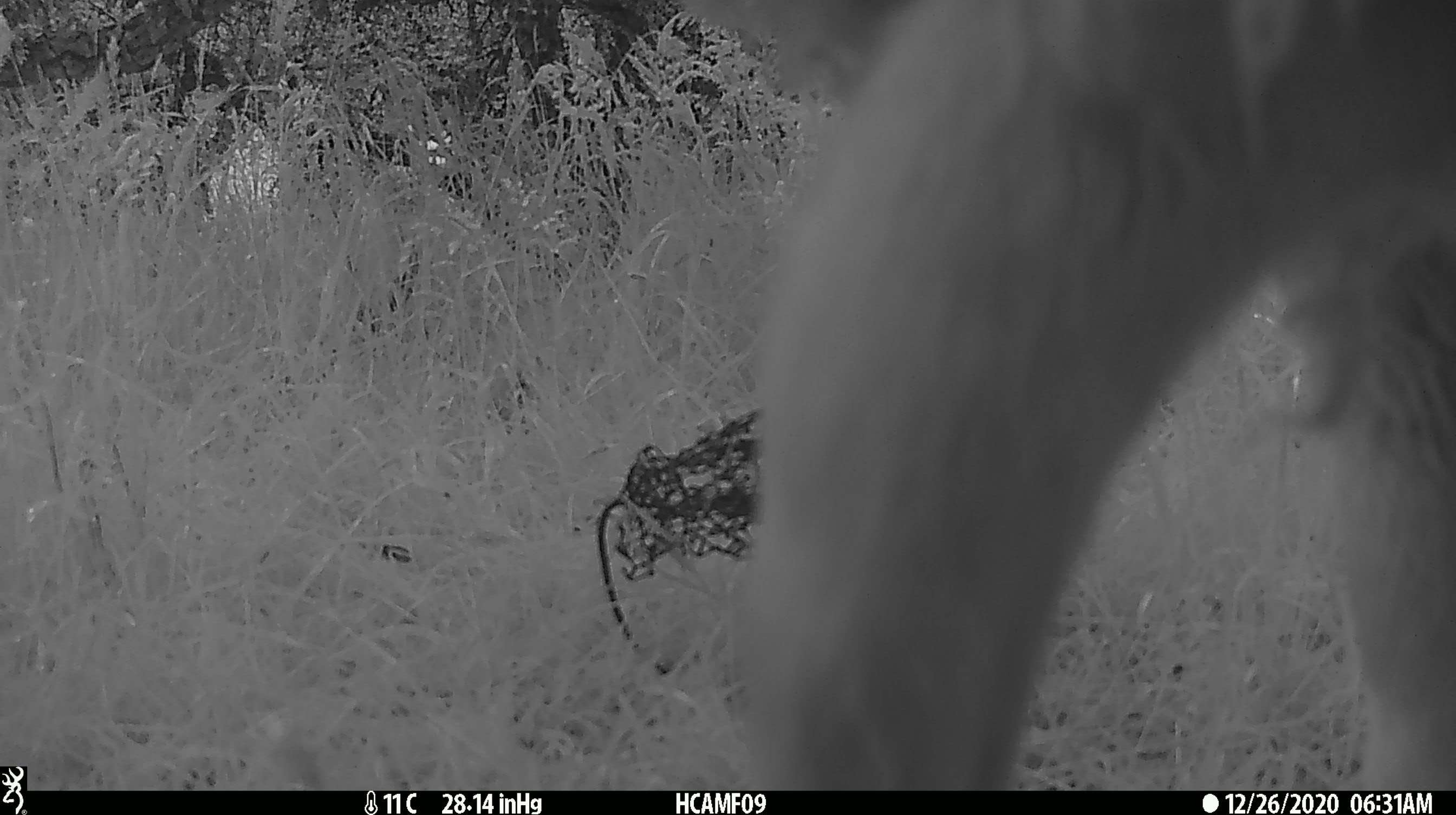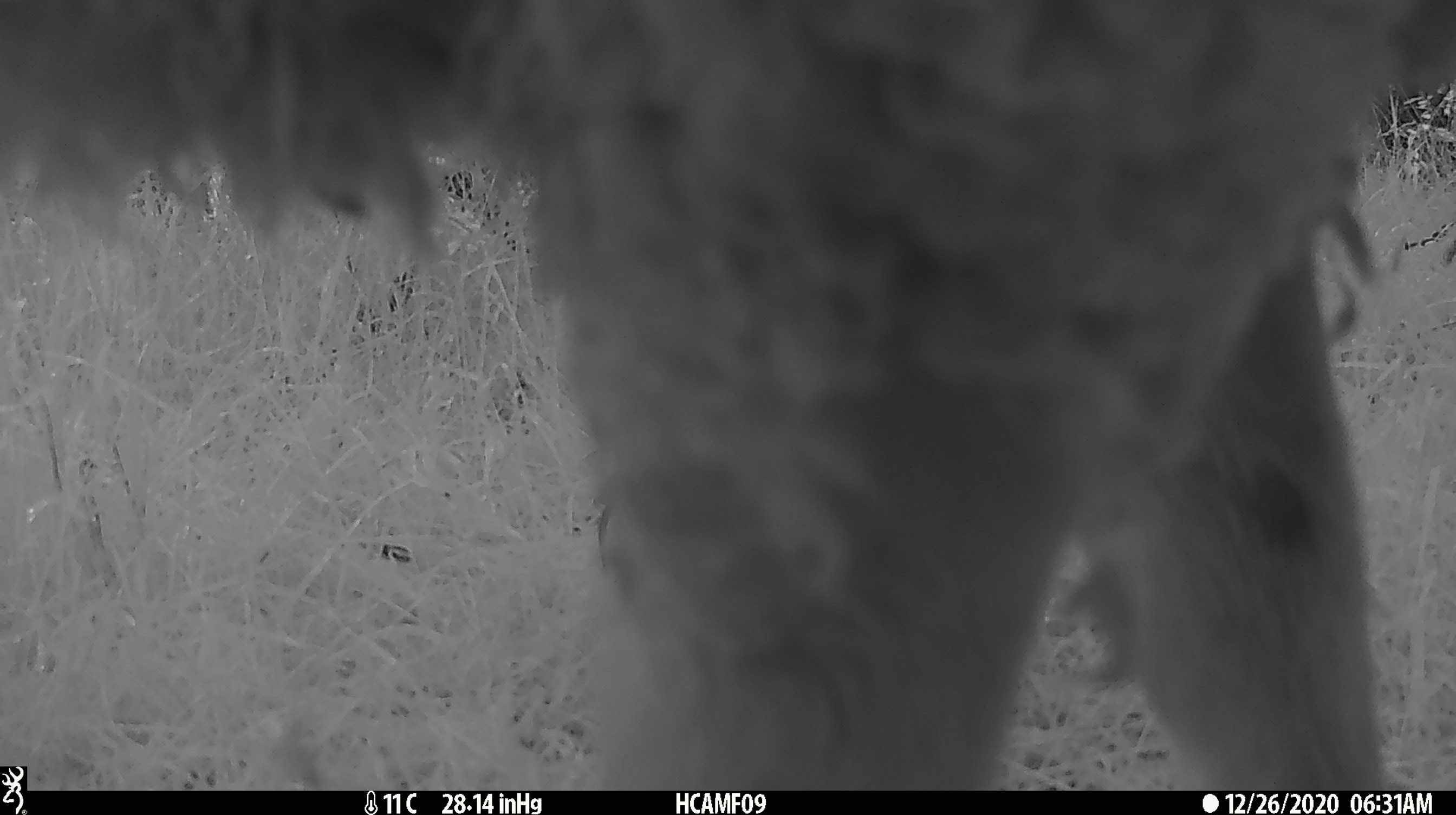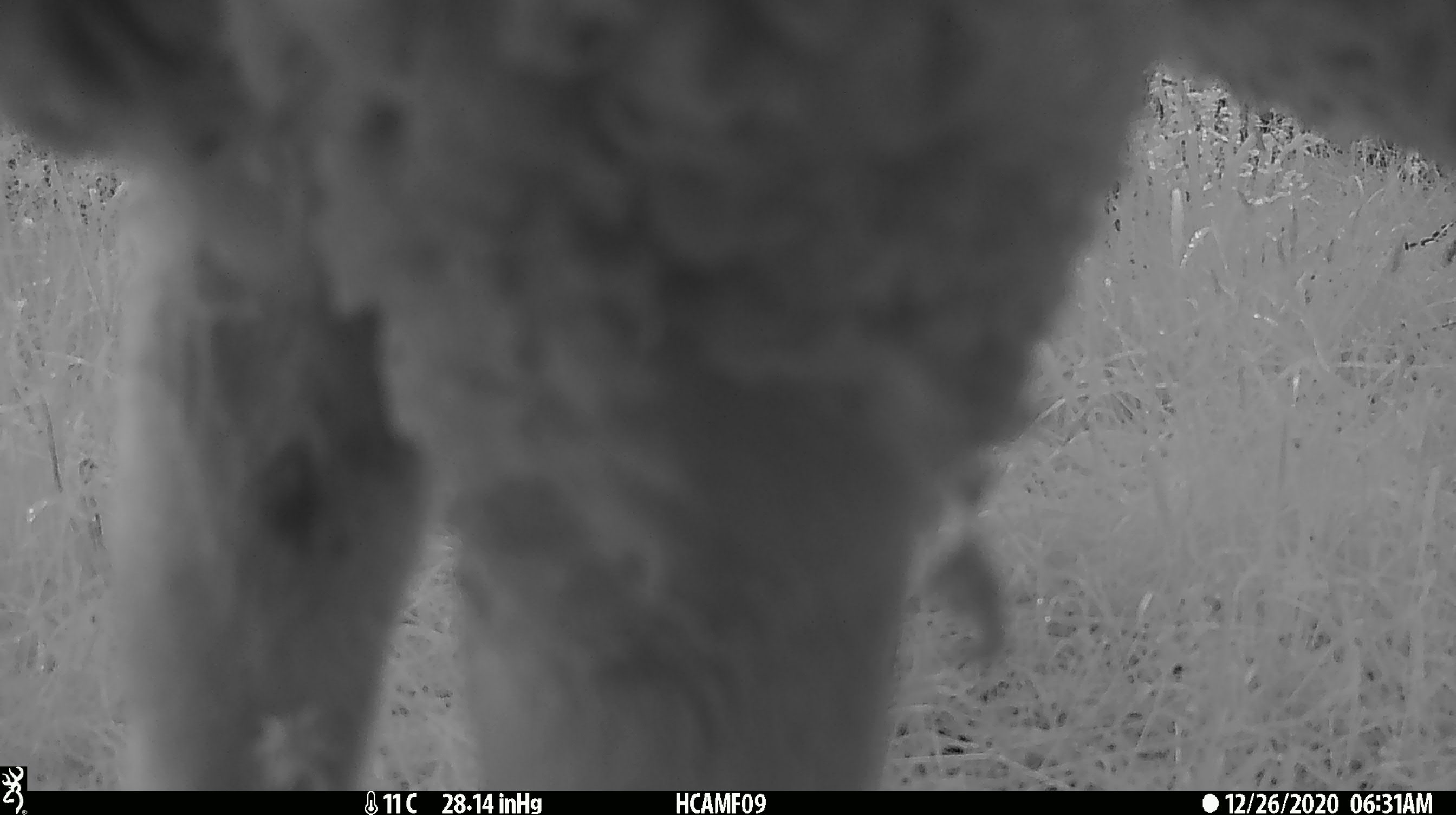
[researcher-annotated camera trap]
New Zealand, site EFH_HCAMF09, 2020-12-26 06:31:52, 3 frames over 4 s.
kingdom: Animalia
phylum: Chordata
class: Mammalia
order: Artiodactyla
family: Bovidae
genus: Ovis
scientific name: Ovis aries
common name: domestic sheep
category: sheep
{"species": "sheep (domestic sheep) (Ovis aries)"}